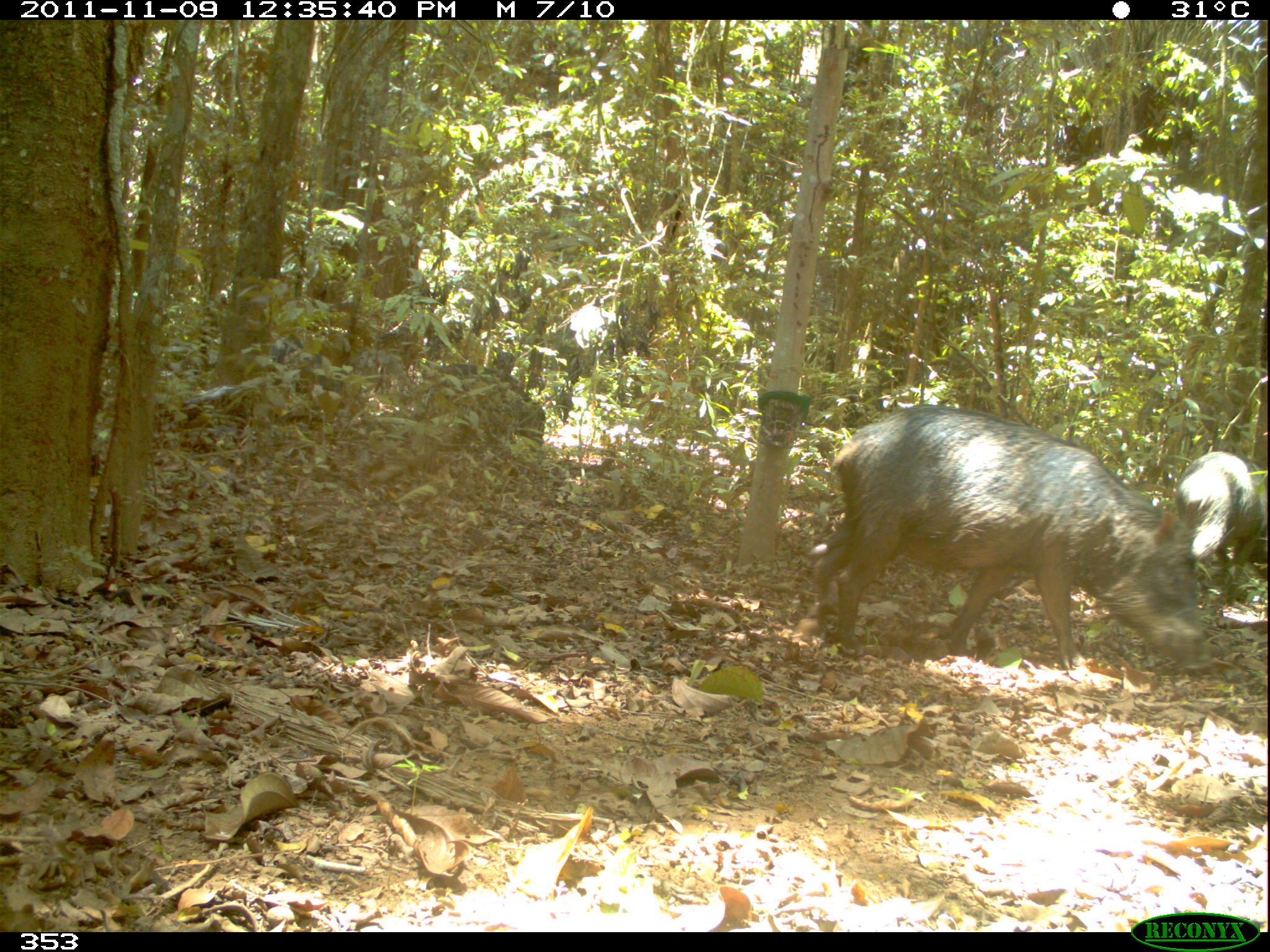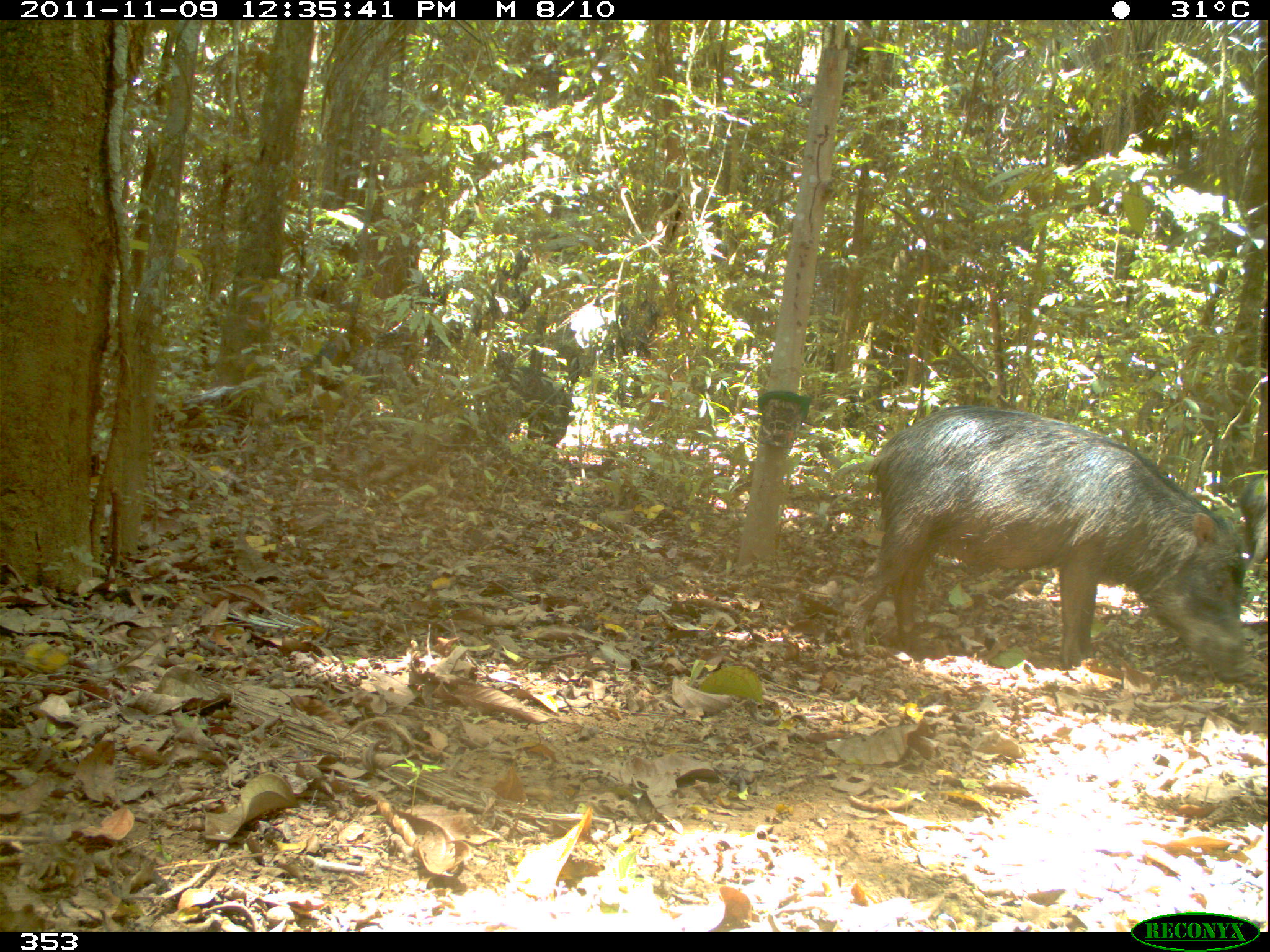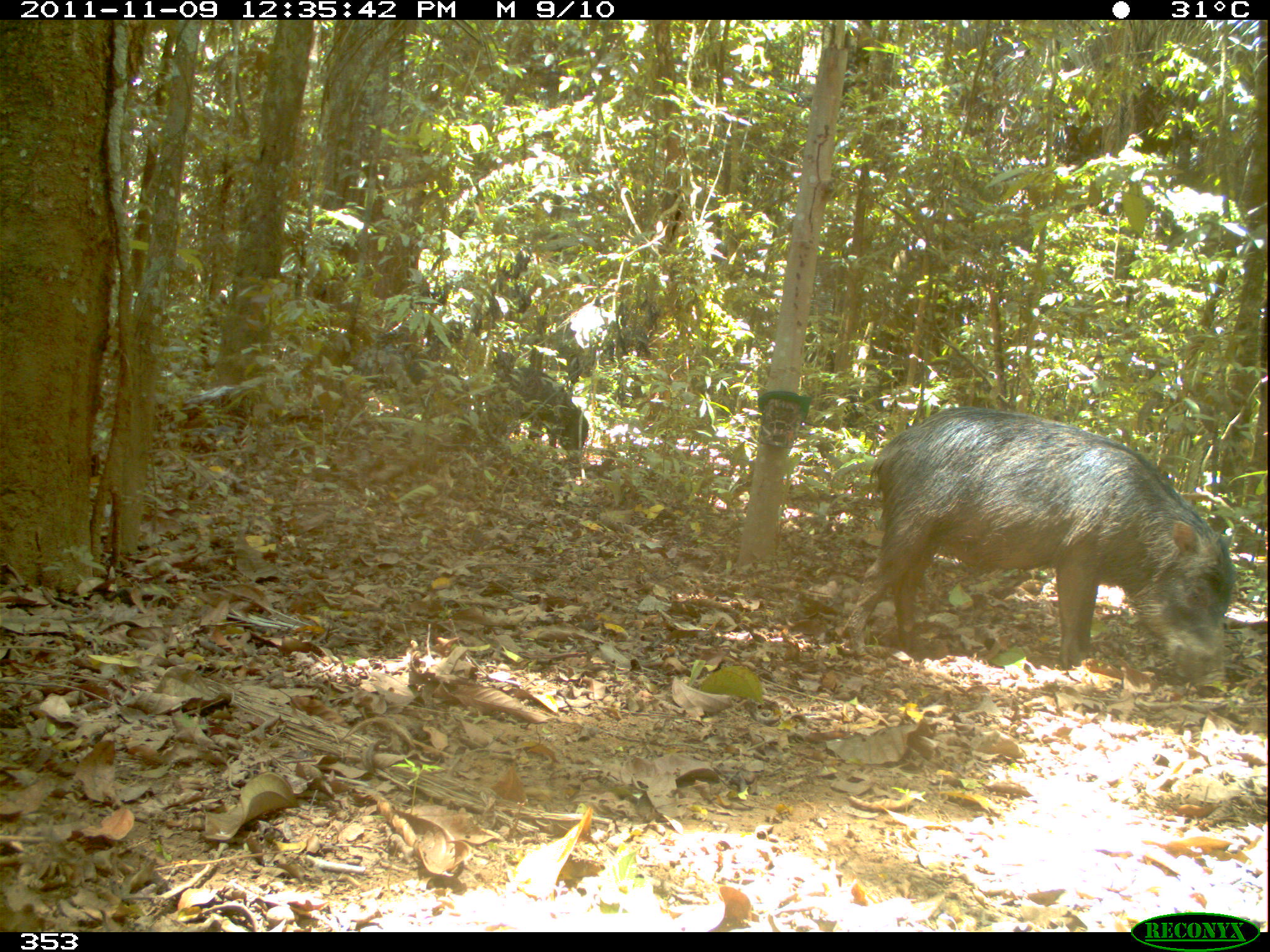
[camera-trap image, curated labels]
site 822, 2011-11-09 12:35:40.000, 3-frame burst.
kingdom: Animalia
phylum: Chordata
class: Mammalia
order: Artiodactyla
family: Tayassuidae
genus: Tayassu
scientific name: Tayassu pecari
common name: white-lipped peccary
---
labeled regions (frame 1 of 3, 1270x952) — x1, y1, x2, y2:
tayassu pecari: 808, 404, 1214, 683; 1172, 450, 1270, 600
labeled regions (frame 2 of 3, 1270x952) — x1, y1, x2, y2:
tayassu pecari: 844, 403, 1256, 684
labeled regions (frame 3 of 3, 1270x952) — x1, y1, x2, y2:
tayassu pecari: 841, 406, 1238, 687; 484, 368, 589, 479